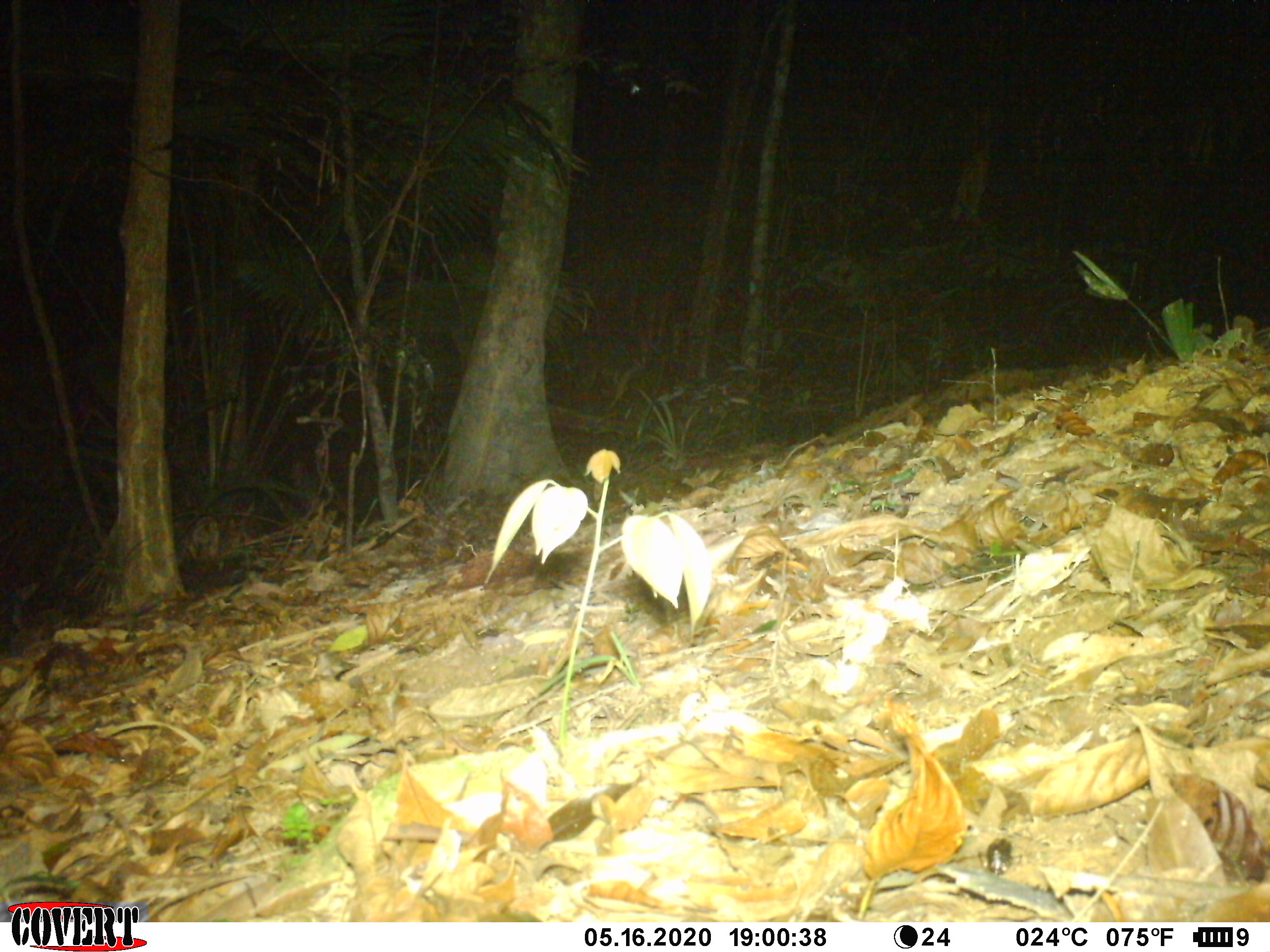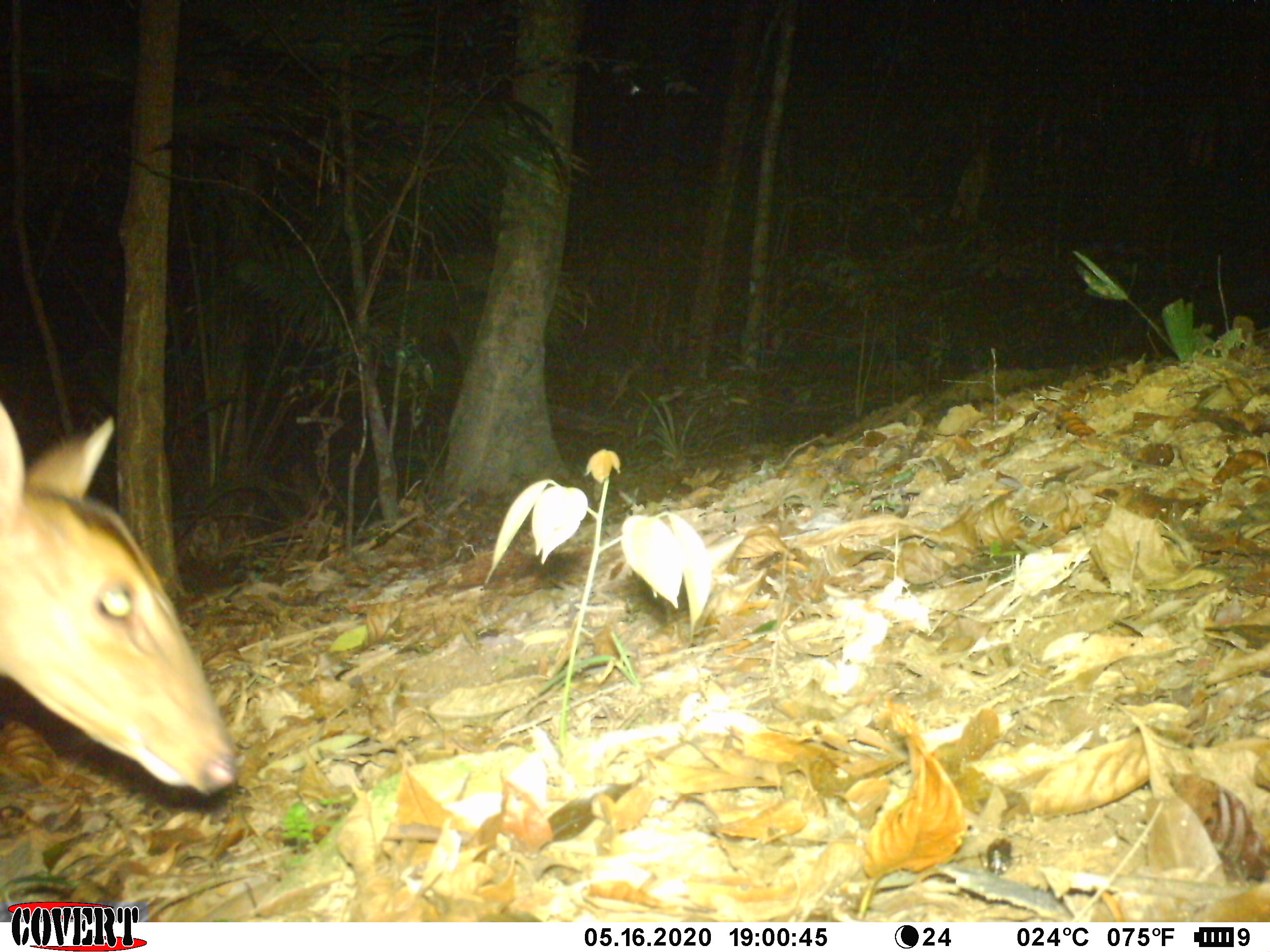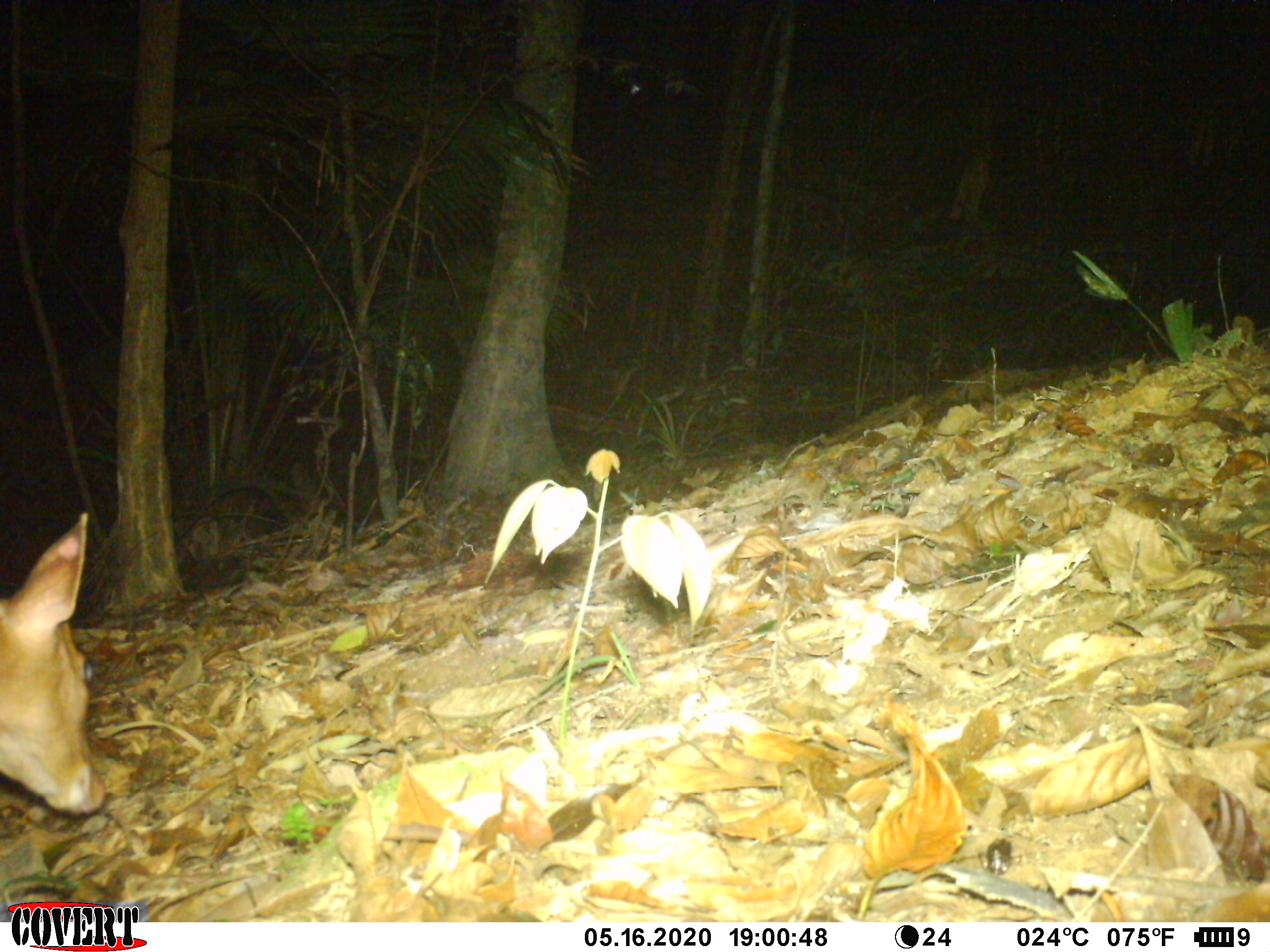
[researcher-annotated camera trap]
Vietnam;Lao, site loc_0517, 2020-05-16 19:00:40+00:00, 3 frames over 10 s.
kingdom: Animalia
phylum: Chordata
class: Mammalia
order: Artiodactyla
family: Cervidae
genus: Muntiacus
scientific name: Muntiacus vuquangensis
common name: large-antlered muntjac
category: large antlered muntjac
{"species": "large antlered muntjac (large-antlered muntjac) (Muntiacus vuquangensis)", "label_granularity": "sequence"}